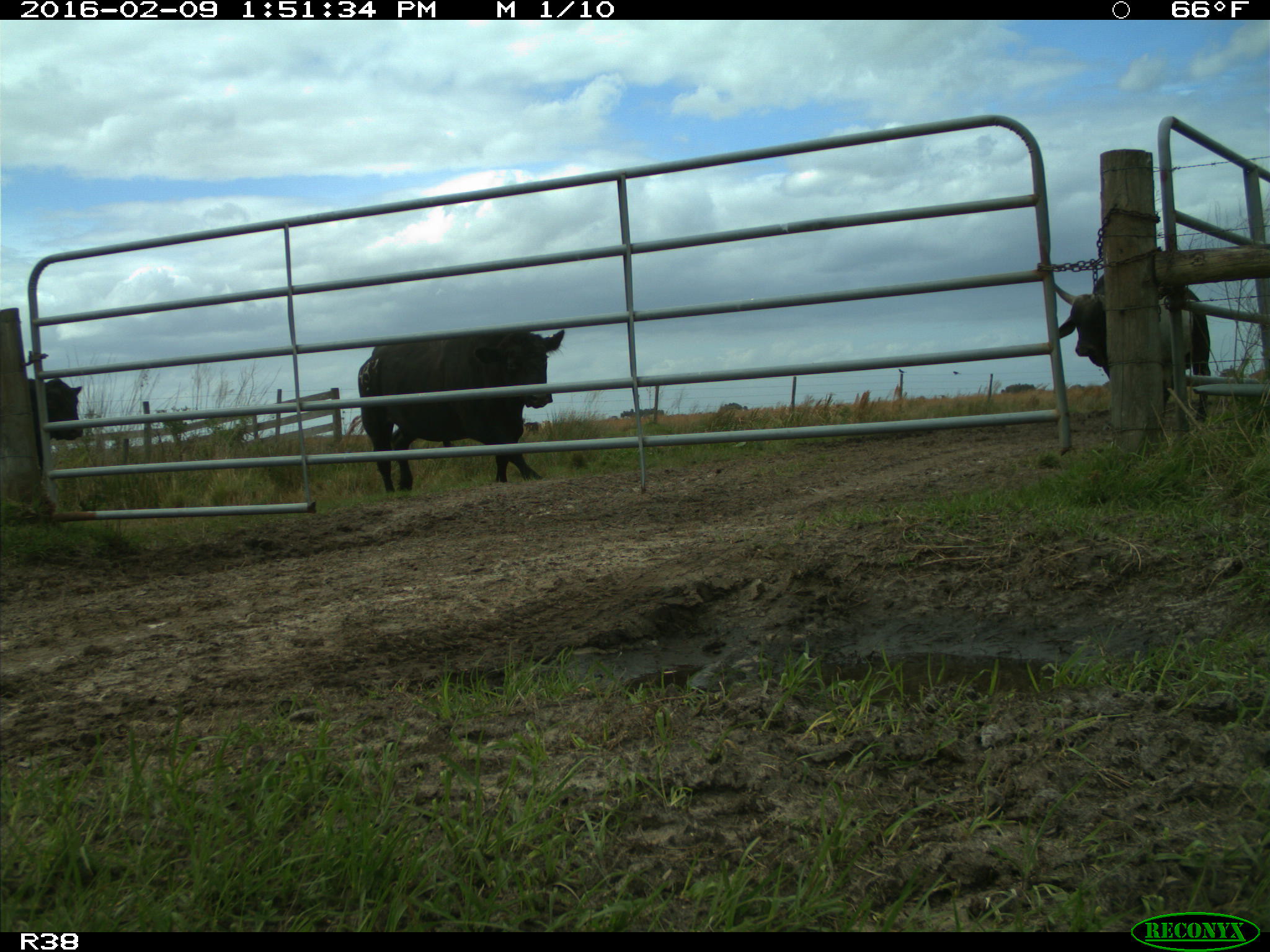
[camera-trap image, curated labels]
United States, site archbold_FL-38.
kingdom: Animalia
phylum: Chordata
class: Mammalia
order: Artiodactyla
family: Bovidae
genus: Bos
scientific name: Bos taurus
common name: domestic cow